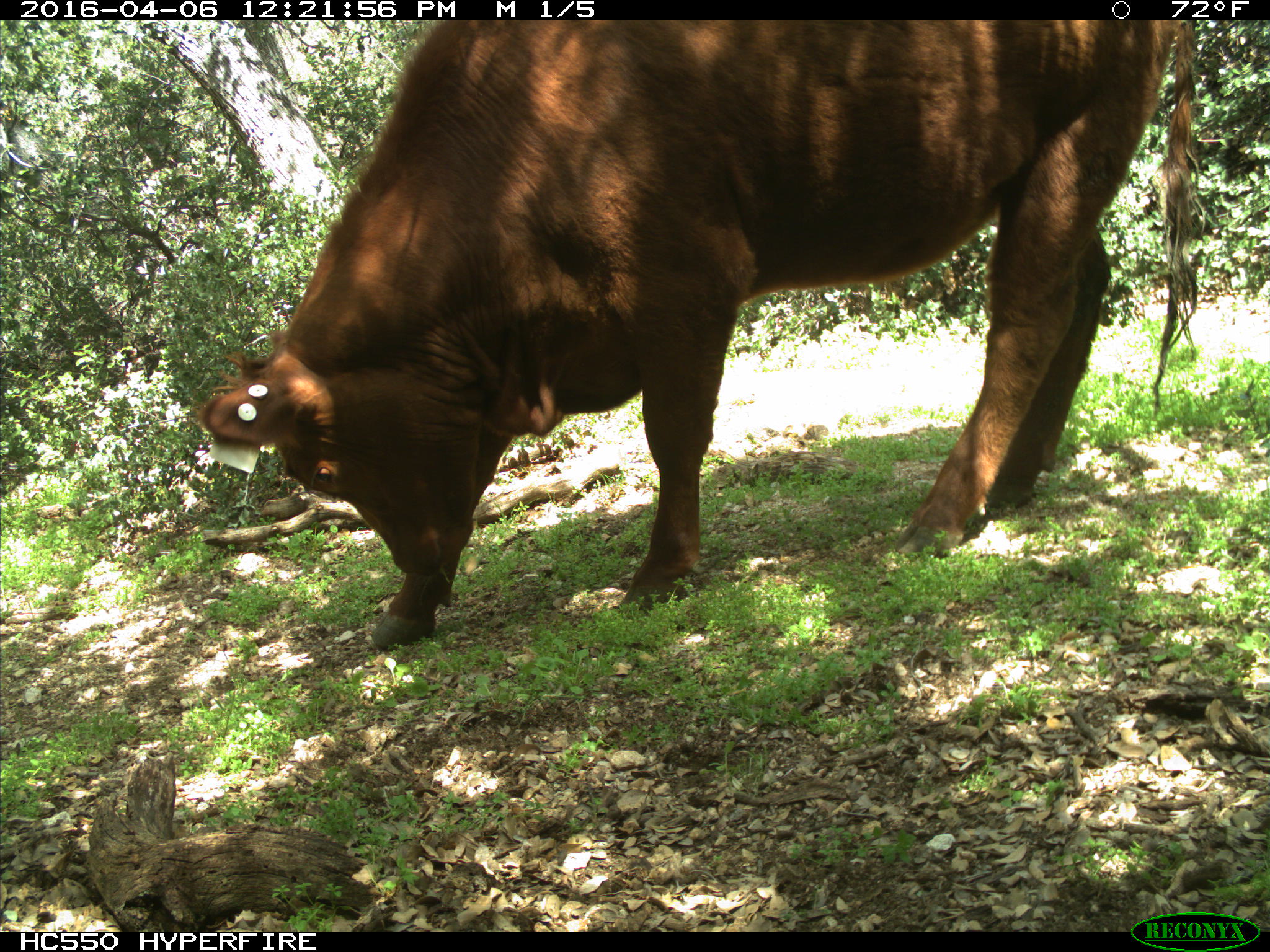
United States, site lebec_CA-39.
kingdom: Animalia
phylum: Chordata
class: Mammalia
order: Artiodactyla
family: Bovidae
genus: Bos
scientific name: Bos taurus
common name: domestic cow